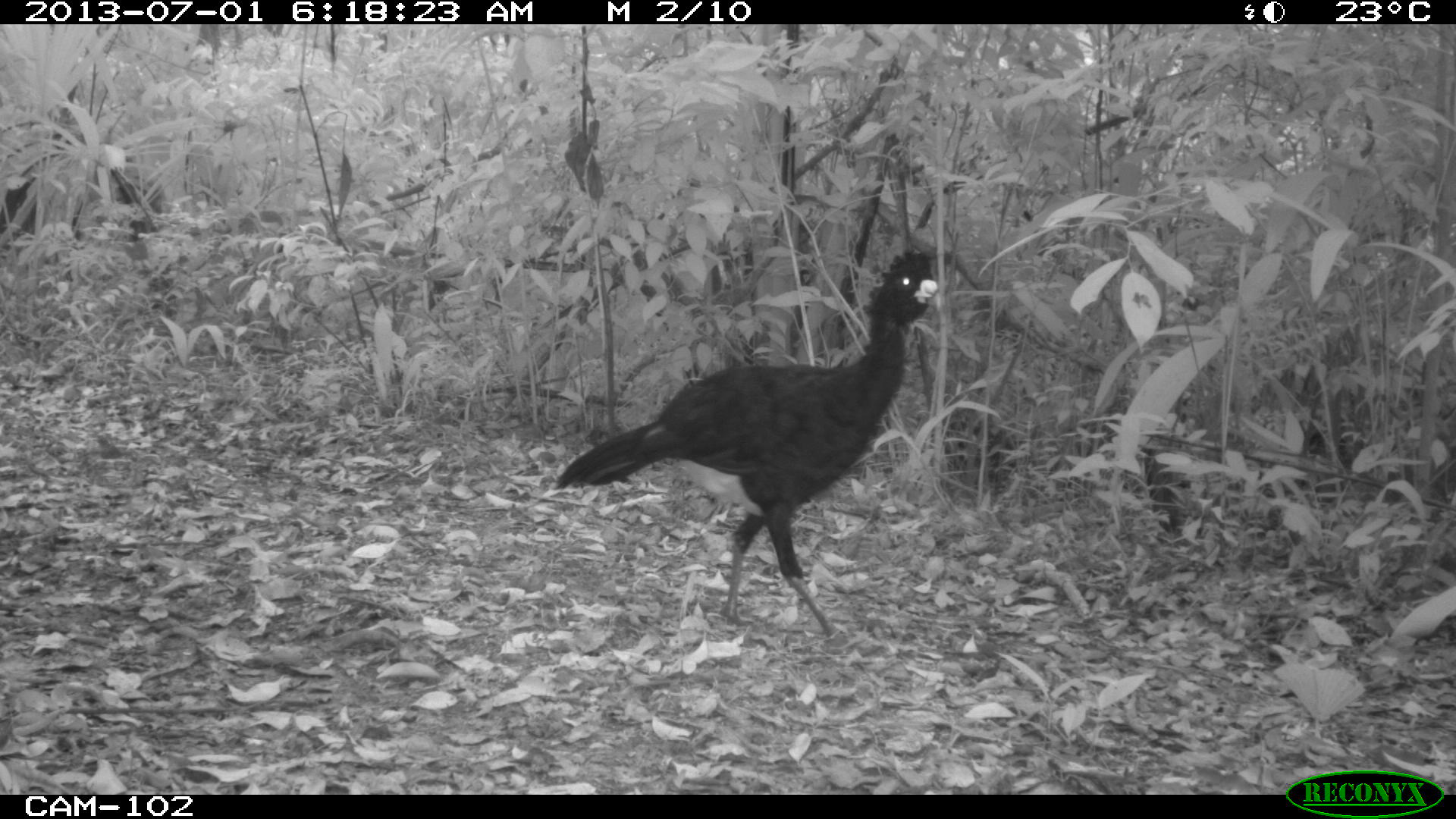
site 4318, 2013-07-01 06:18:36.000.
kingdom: Animalia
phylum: Chordata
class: Aves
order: Galliformes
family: Cracidae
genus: Crax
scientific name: Crax rubra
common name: great curassow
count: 1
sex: male